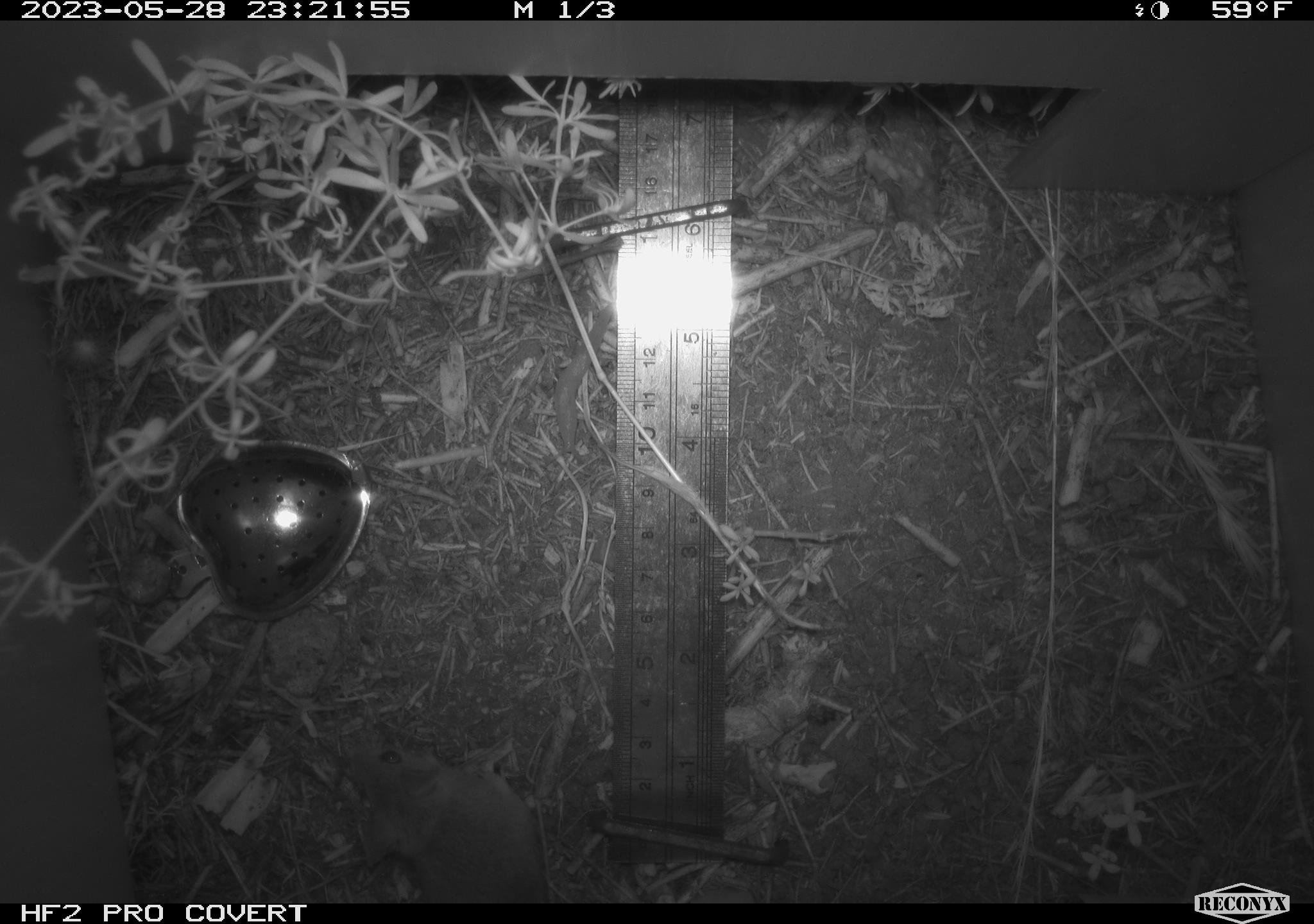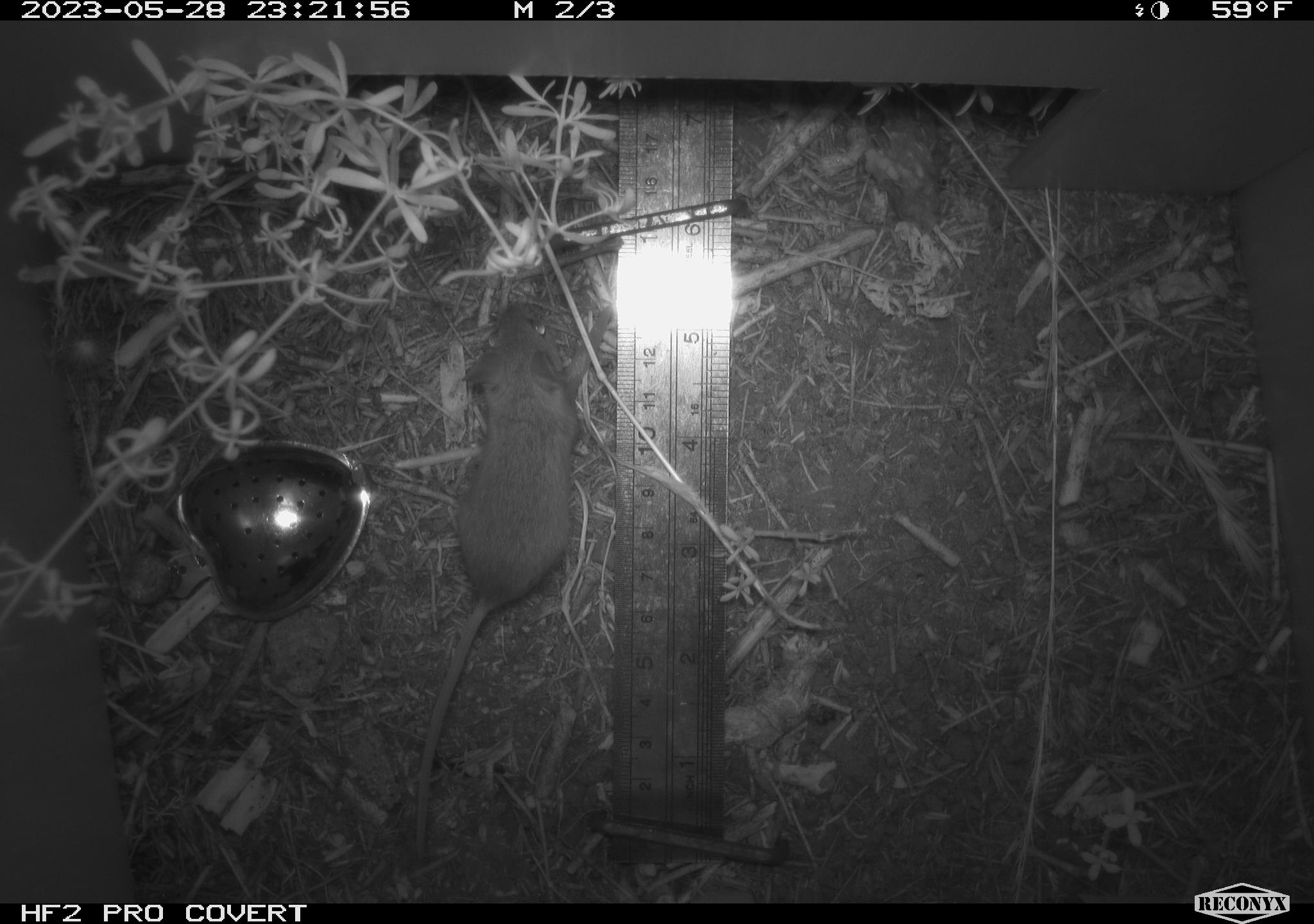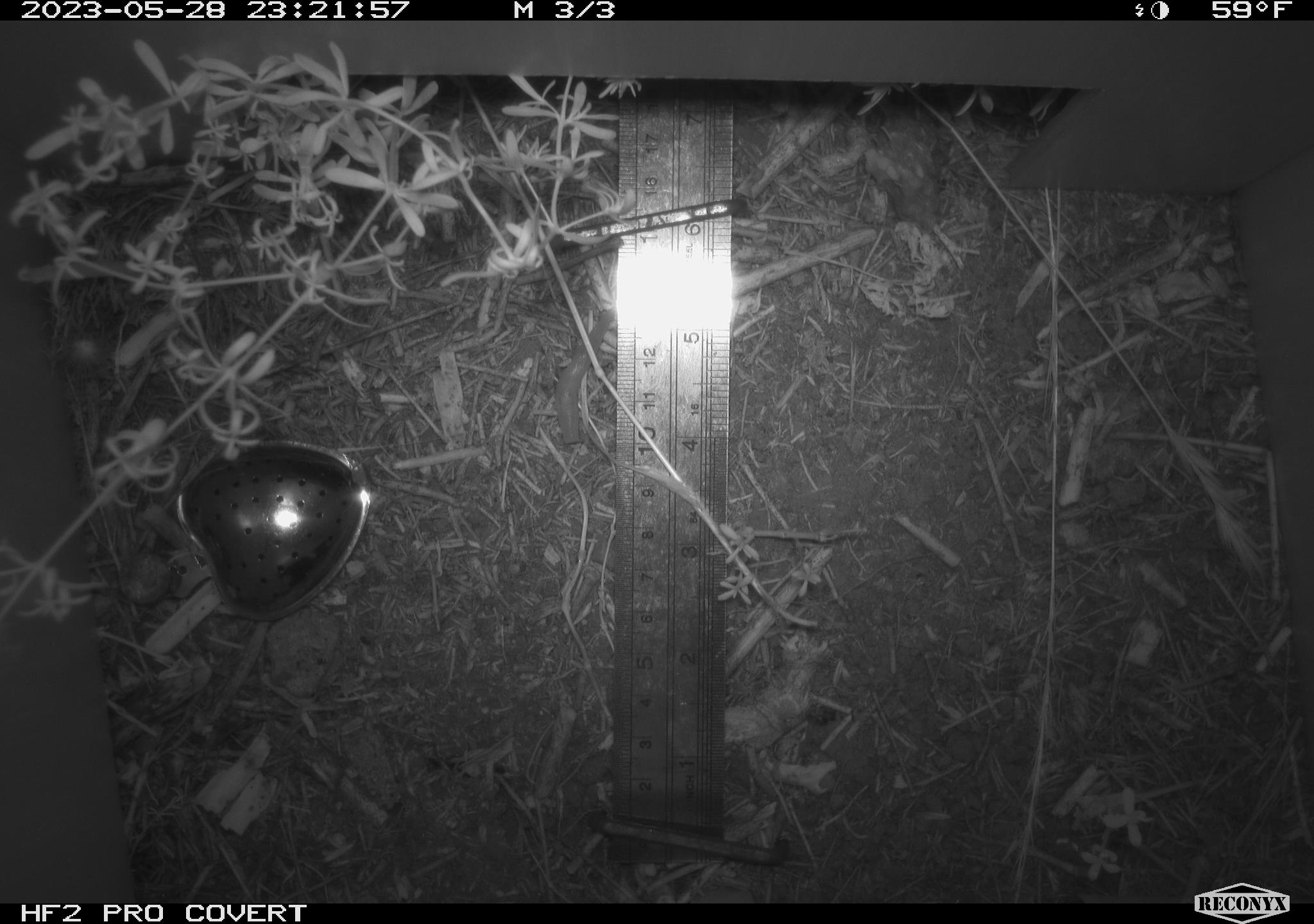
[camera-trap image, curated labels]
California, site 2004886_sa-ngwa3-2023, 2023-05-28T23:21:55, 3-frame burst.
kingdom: Animalia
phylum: Chordata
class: Mammalia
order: Rodentia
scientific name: Rodentia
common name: mouse species